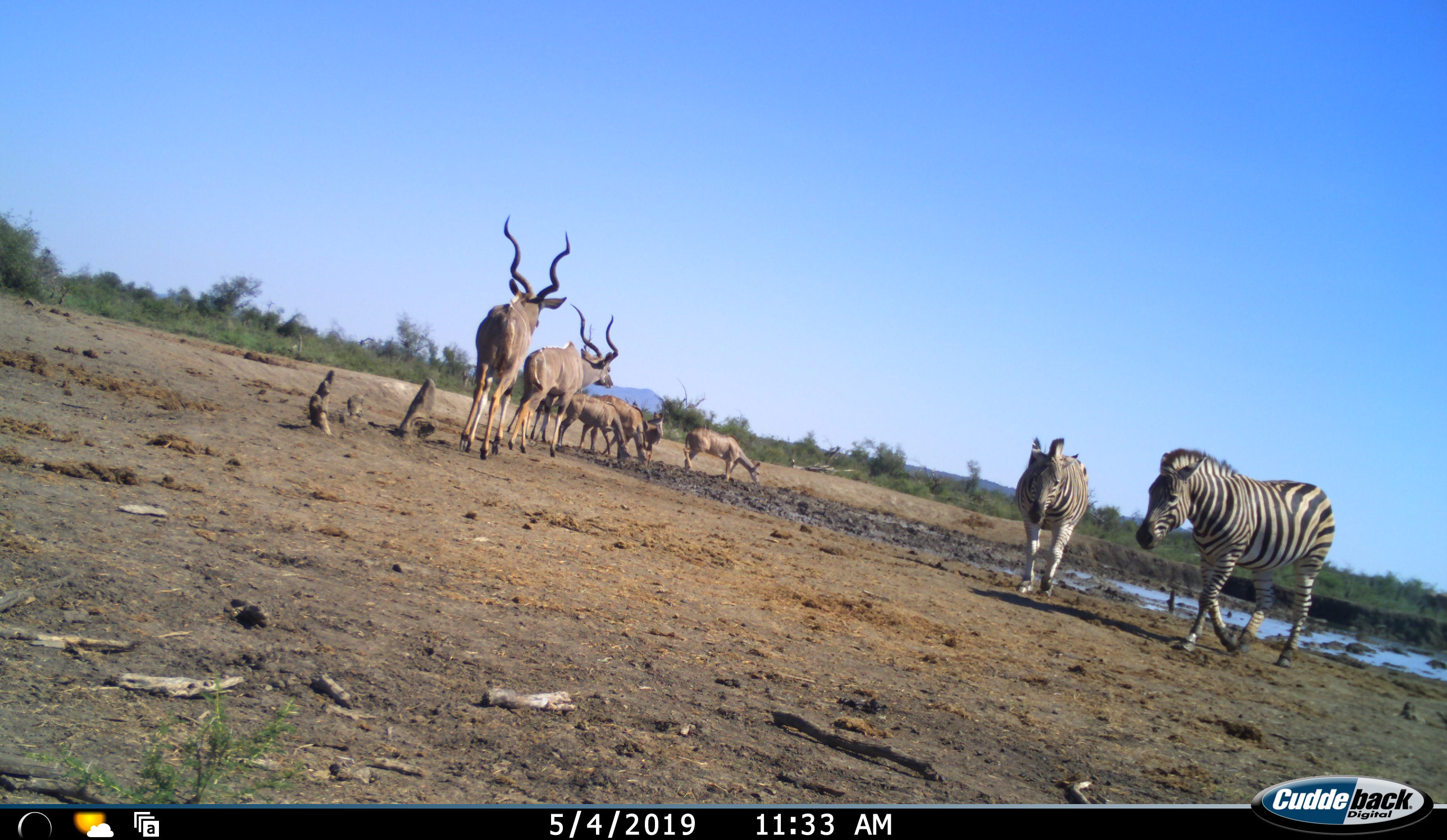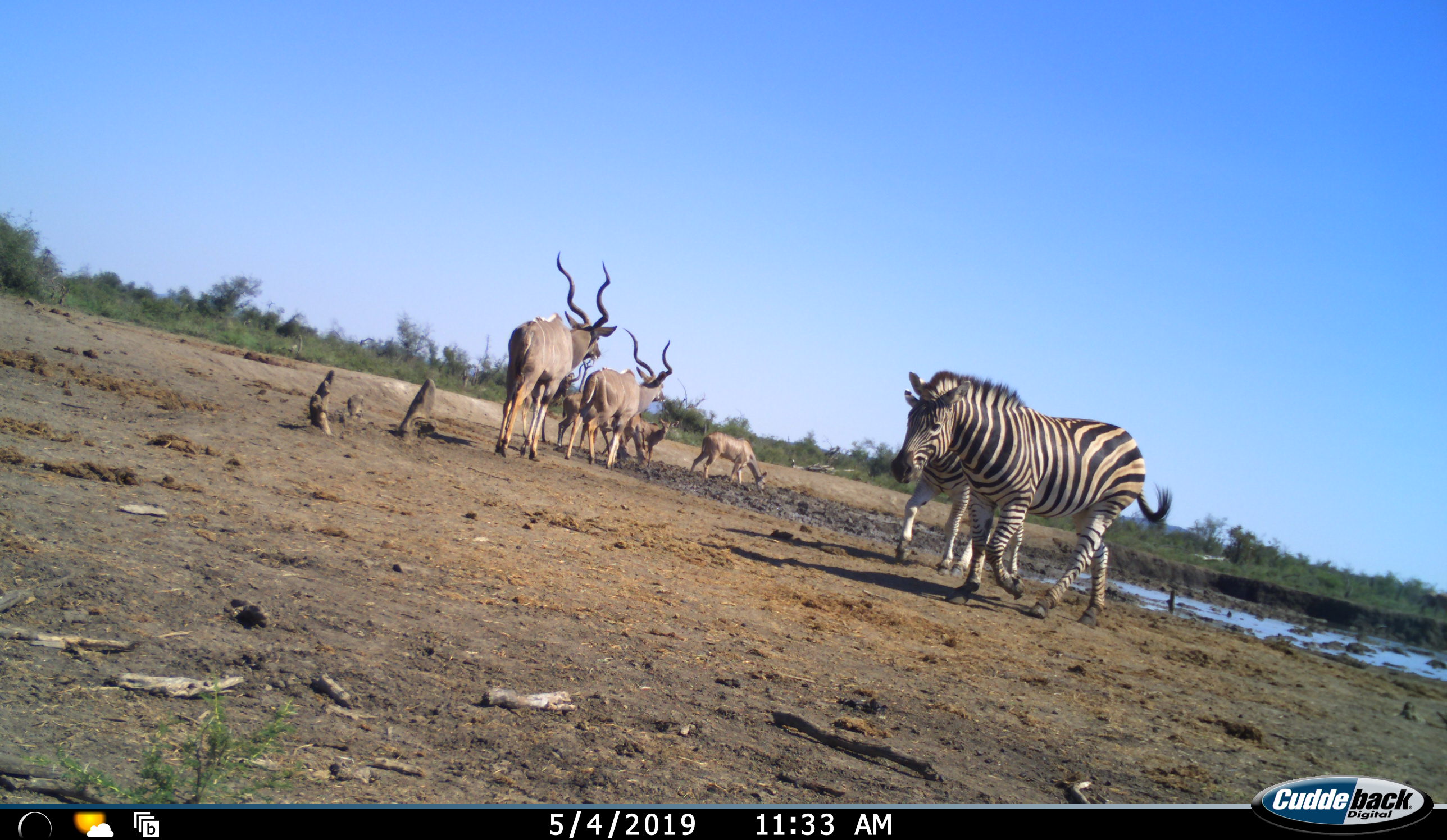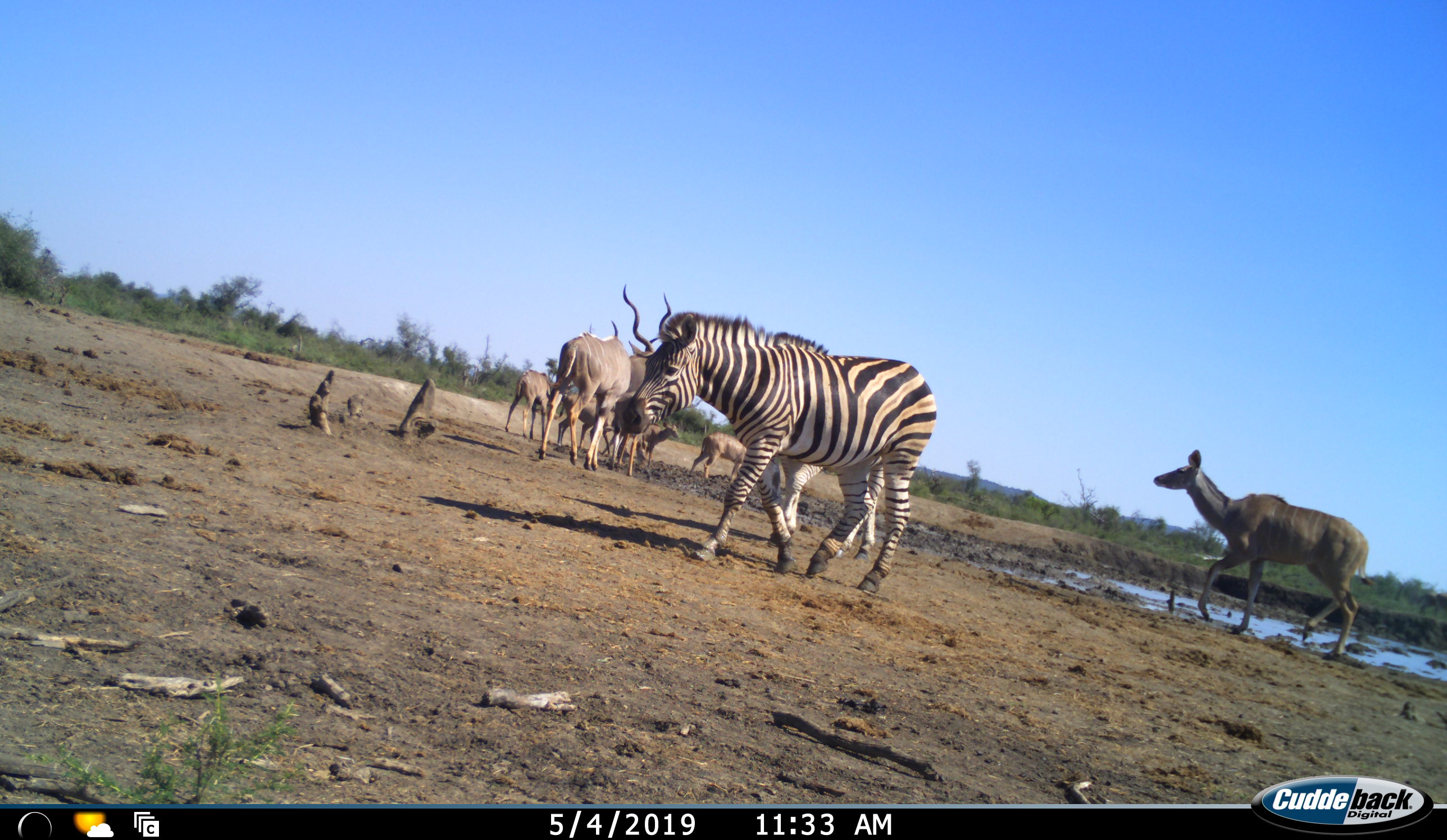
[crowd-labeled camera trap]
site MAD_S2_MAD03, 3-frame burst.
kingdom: Animalia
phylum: Chordata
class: Mammalia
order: Artiodactyla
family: Bovidae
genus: Tragelaphus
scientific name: Tragelaphus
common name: kudu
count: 7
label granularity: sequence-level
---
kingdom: Animalia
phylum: Chordata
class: Mammalia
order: Perissodactyla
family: Equidae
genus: Equus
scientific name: Equus quagga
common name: plains zebra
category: zebraplains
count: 2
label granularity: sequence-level